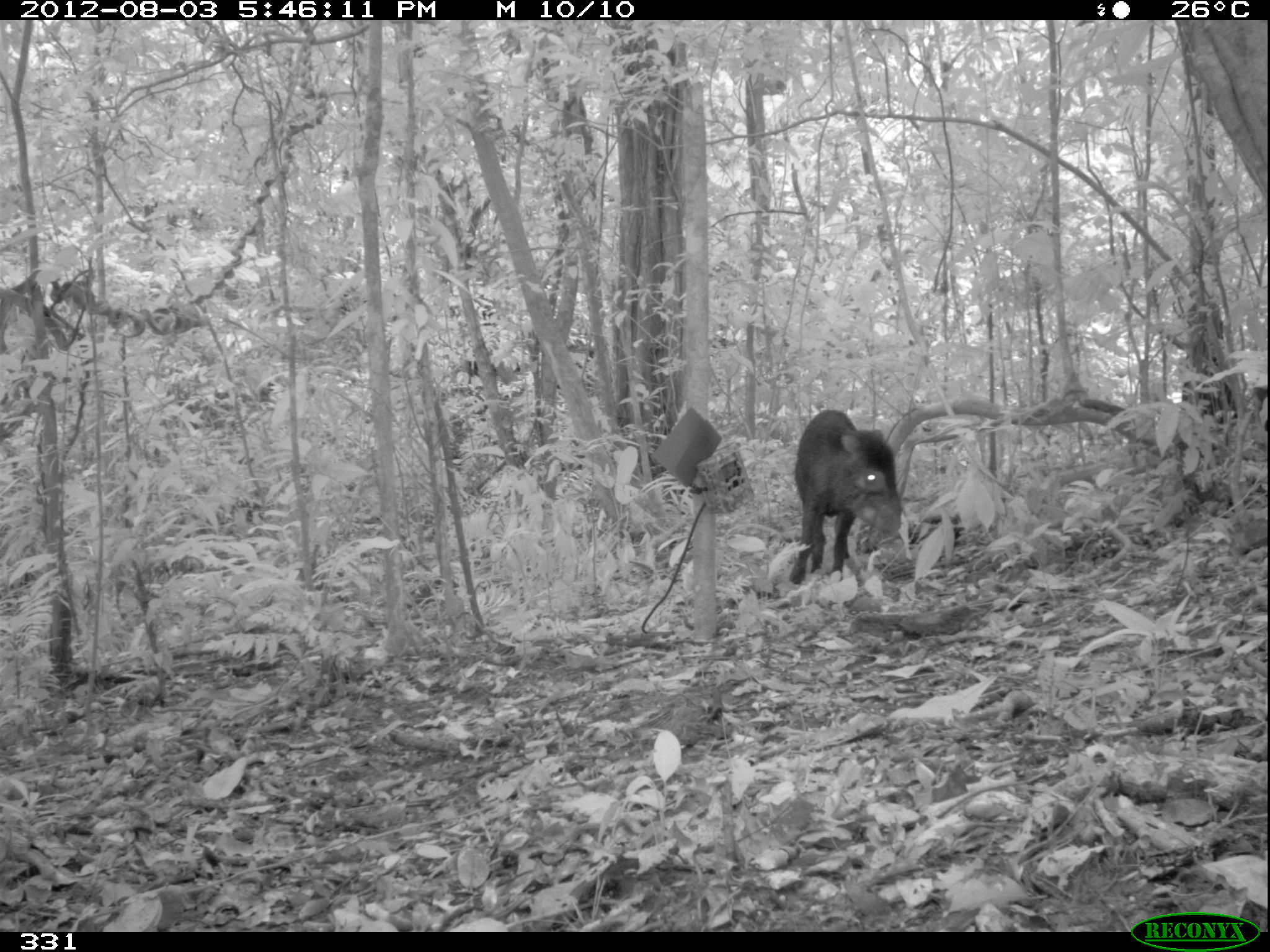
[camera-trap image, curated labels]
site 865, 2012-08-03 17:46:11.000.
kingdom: Animalia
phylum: Chordata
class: Mammalia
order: Artiodactyla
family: Tayassuidae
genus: Tayassu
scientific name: Tayassu pecari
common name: white-lipped peccary